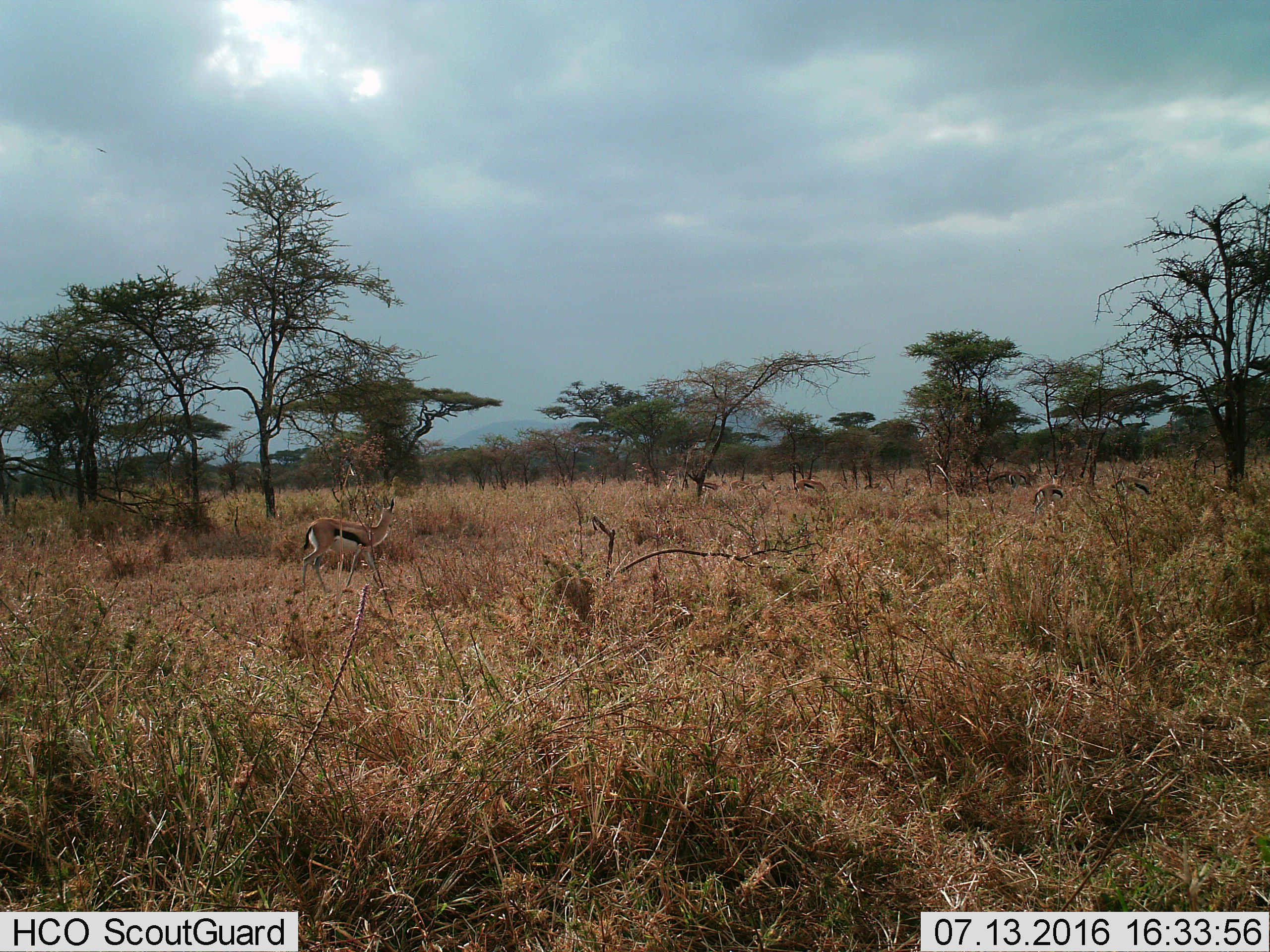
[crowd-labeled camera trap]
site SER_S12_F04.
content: unidentified animal